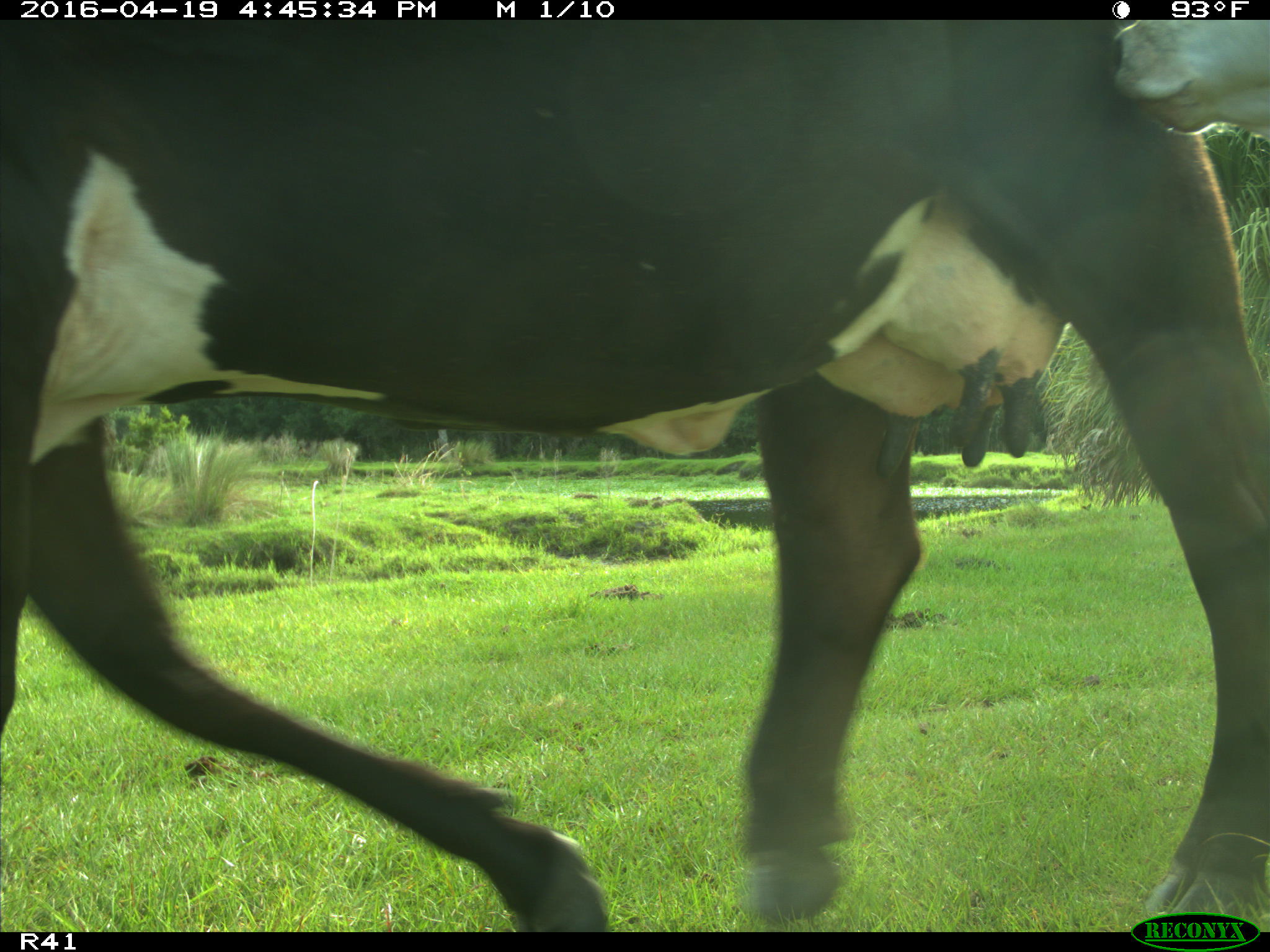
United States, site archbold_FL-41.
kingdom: Animalia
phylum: Chordata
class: Mammalia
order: Artiodactyla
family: Bovidae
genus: Bos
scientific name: Bos taurus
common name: domestic cow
Bos taurus (domestic cow).